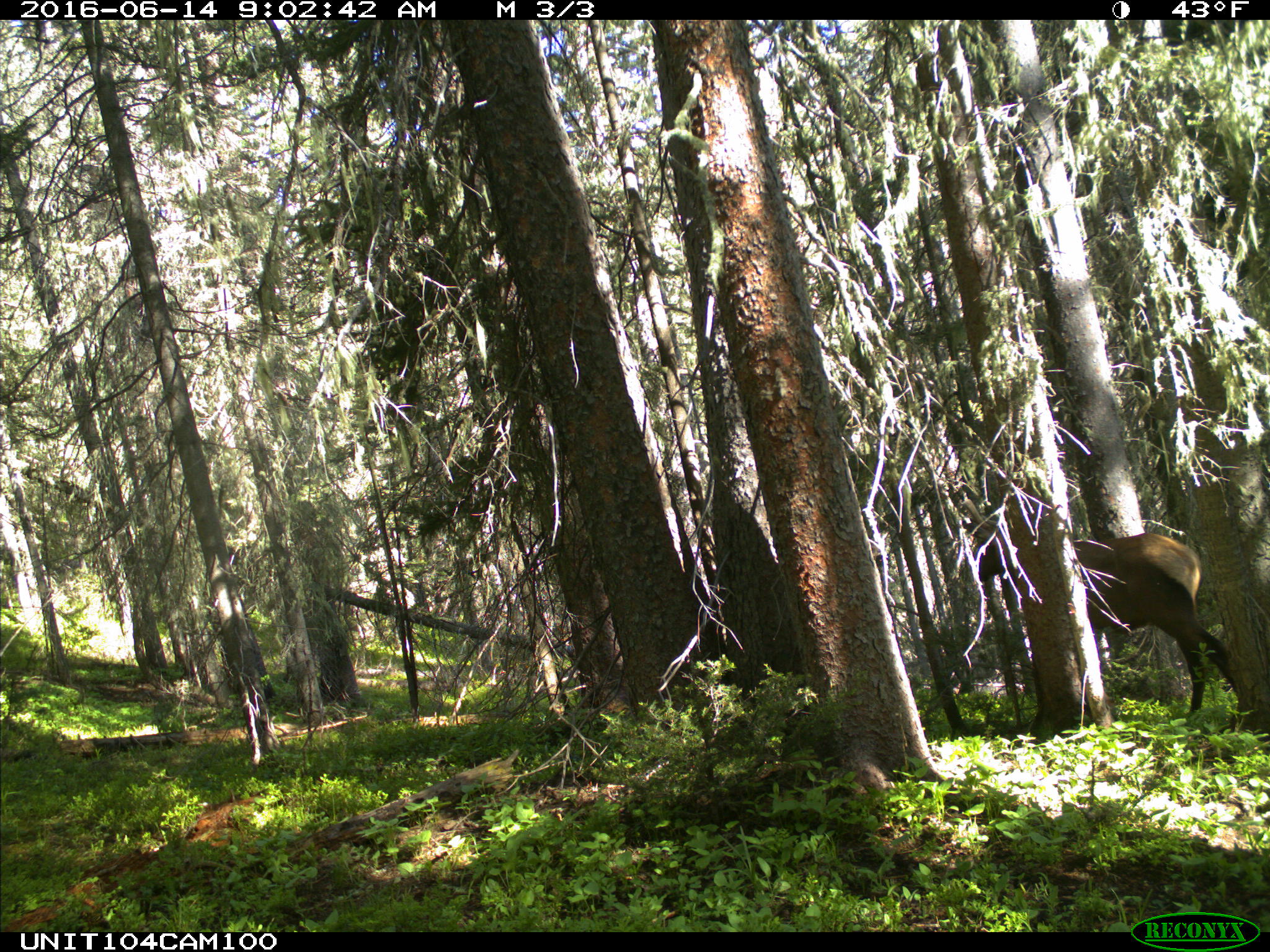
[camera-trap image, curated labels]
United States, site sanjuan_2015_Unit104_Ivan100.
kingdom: Animalia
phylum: Chordata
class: Mammalia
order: Artiodactyla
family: Cervidae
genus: Cervus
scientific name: Cervus elaphus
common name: red deer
Cervus elaphus (red deer).